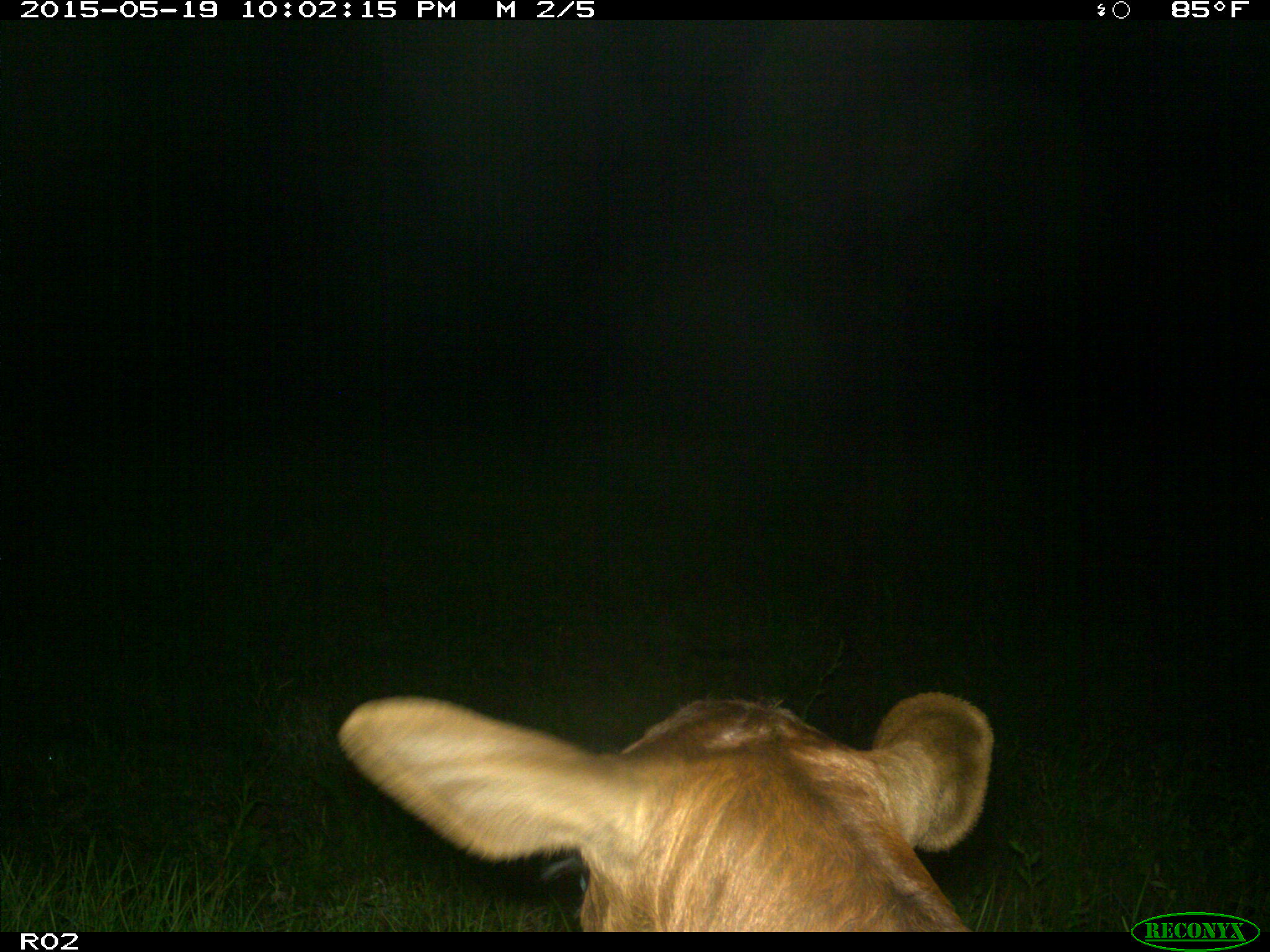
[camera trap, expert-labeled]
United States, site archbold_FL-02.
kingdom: Animalia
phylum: Chordata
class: Mammalia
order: Artiodactyla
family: Bovidae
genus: Bos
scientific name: Bos taurus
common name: domestic cow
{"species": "Bos taurus (domestic cow)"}